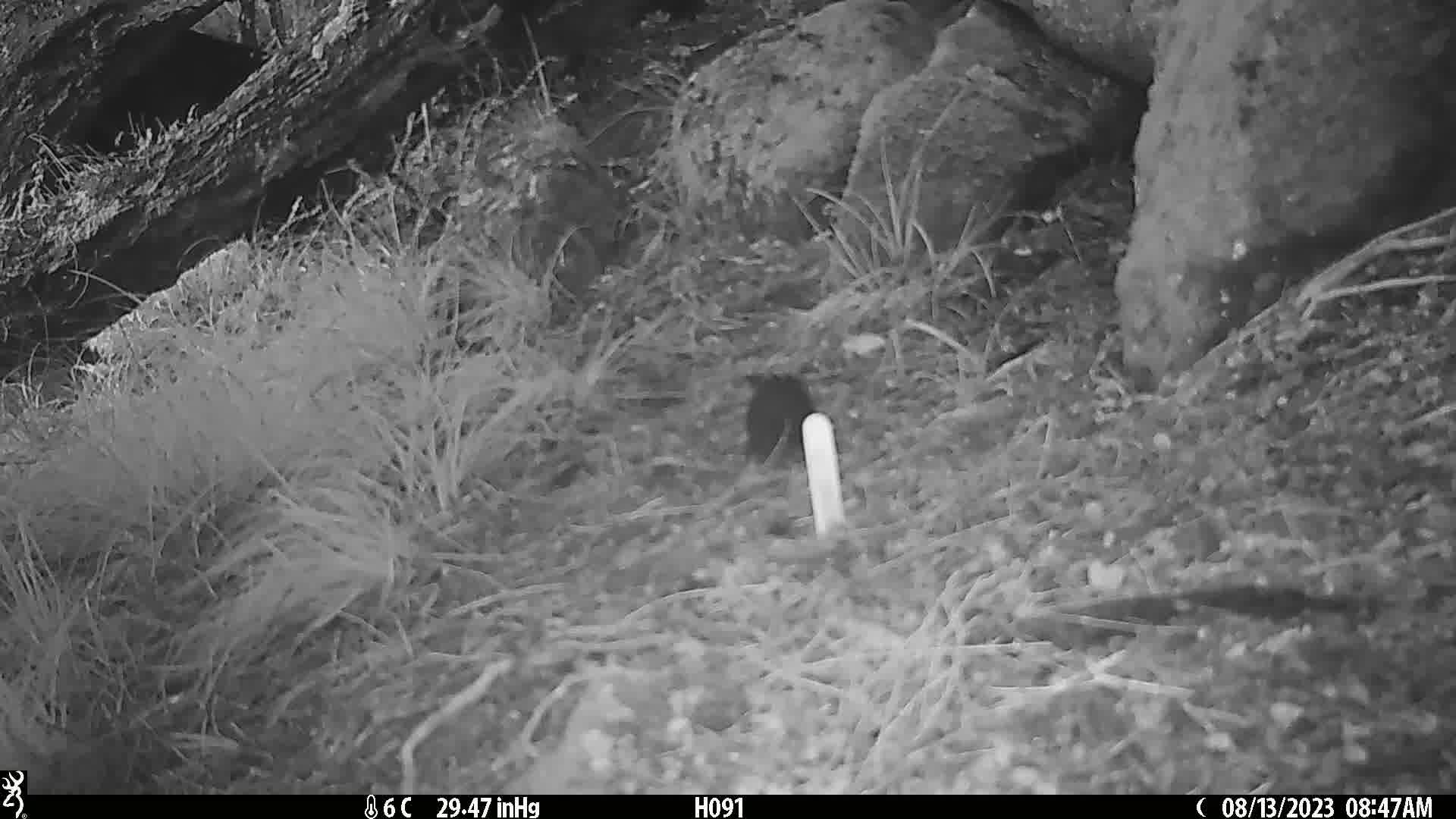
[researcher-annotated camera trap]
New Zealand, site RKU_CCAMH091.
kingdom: Animalia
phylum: Chordata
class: Aves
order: Passeriformes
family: Turdidae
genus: Turdus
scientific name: Turdus merula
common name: eurasian blackbird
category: blackbird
Blackbird (eurasian blackbird) (Turdus merula).